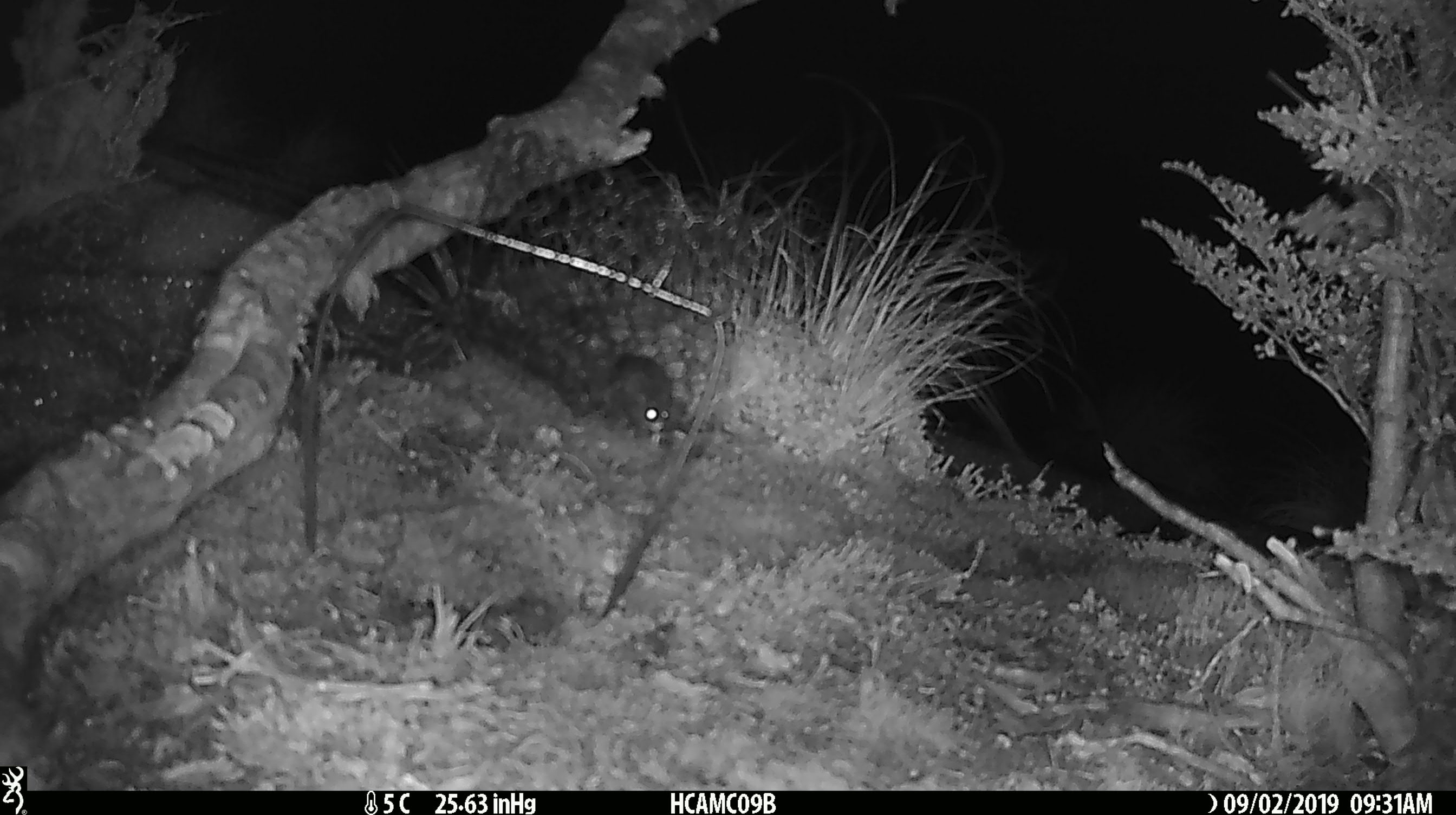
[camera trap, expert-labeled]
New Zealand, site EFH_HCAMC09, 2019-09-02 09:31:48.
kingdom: Animalia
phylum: Chordata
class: Mammalia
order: Rodentia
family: Muridae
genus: Mus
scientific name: Mus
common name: mouse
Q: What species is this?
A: Mouse (Mus).